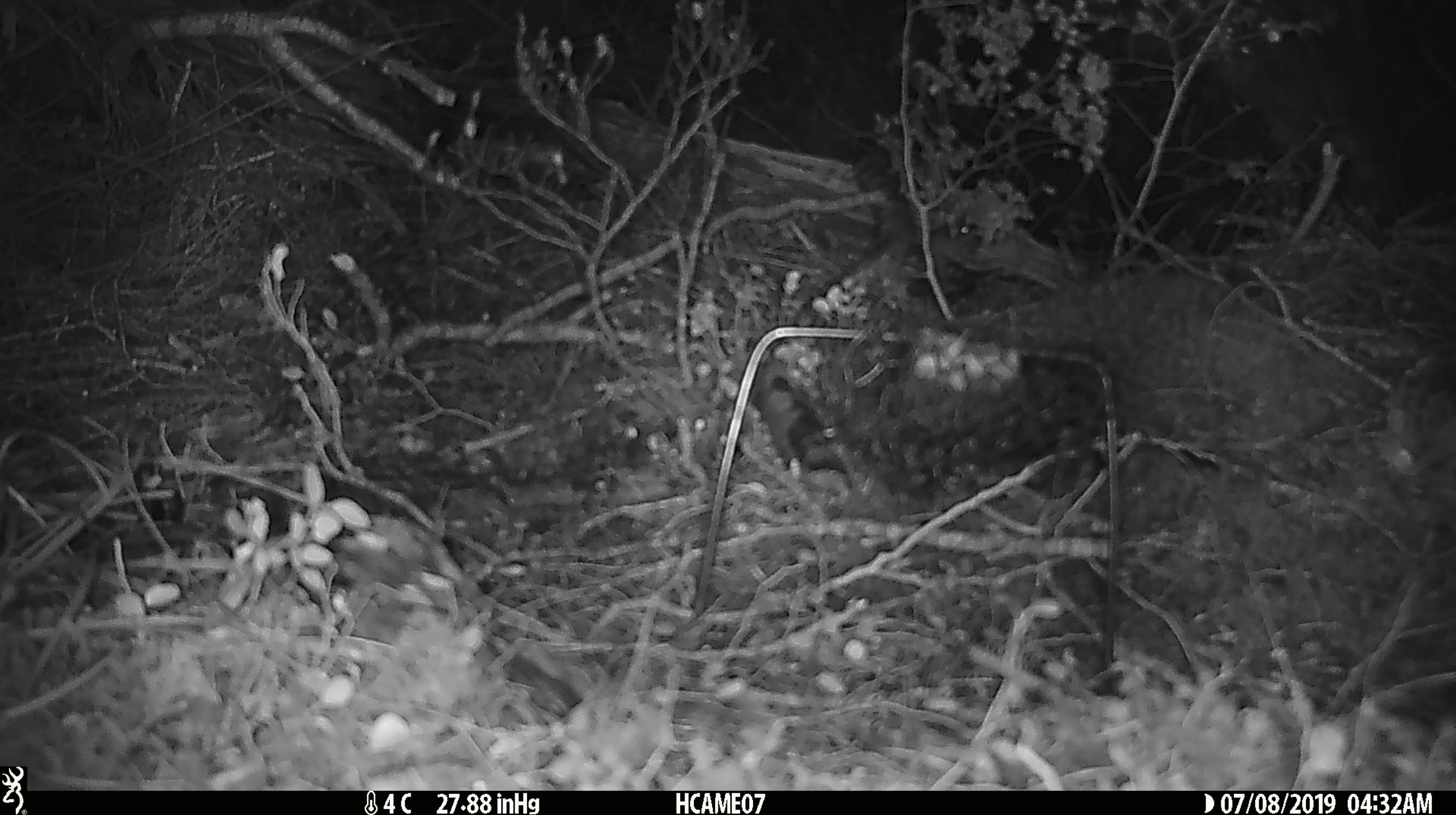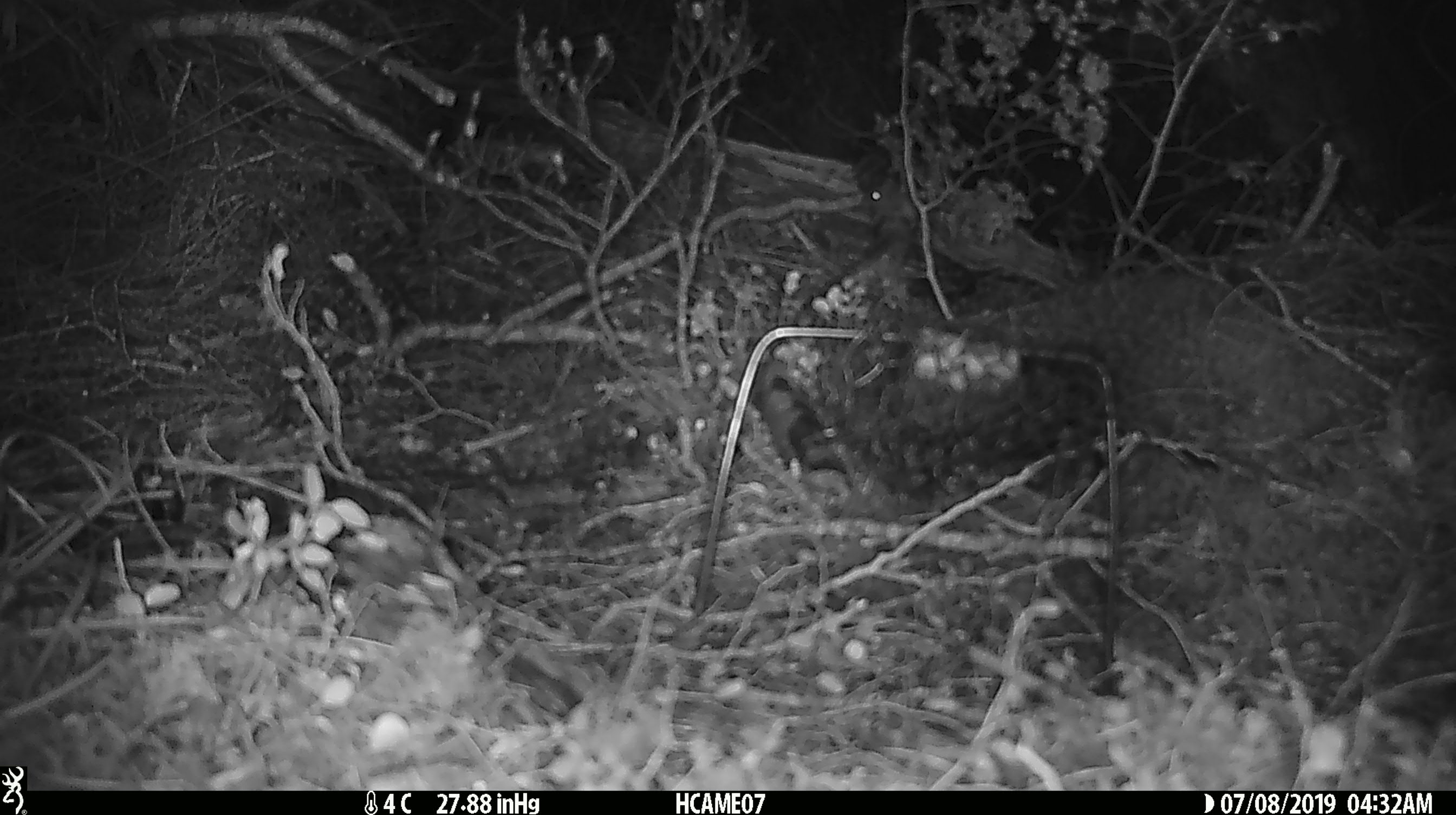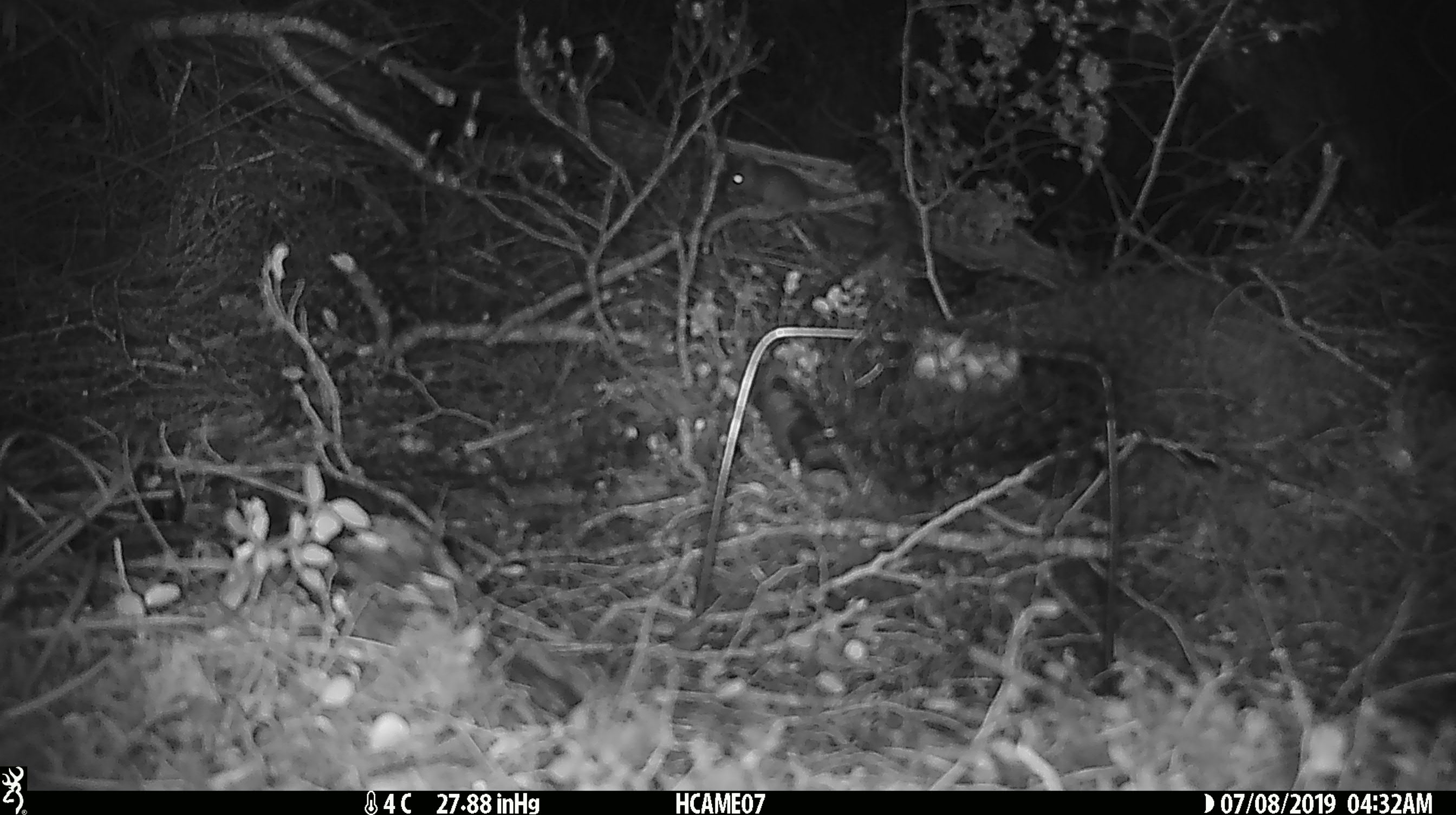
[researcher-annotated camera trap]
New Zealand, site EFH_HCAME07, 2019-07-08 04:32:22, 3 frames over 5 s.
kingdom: Animalia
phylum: Chordata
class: Mammalia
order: Rodentia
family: Muridae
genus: Rattus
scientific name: Rattus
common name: rat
Rat (Rattus).